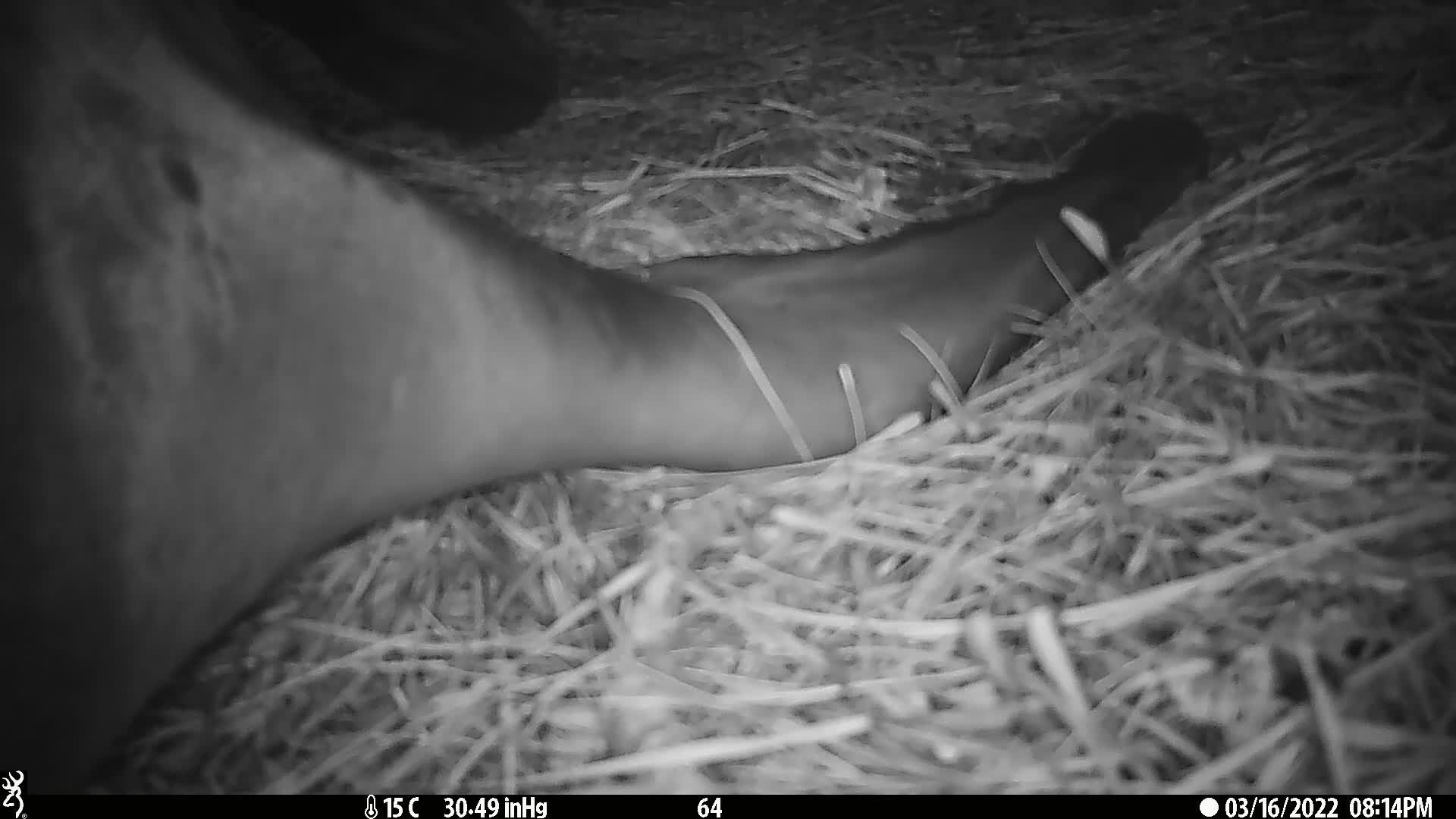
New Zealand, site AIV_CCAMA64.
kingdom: Animalia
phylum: Chordata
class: Mammalia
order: Carnivora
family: Otariidae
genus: Phocarctos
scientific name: Phocarctos hookeri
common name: new zealand sea lion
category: sealion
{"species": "sealion (new zealand sea lion) (Phocarctos hookeri)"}